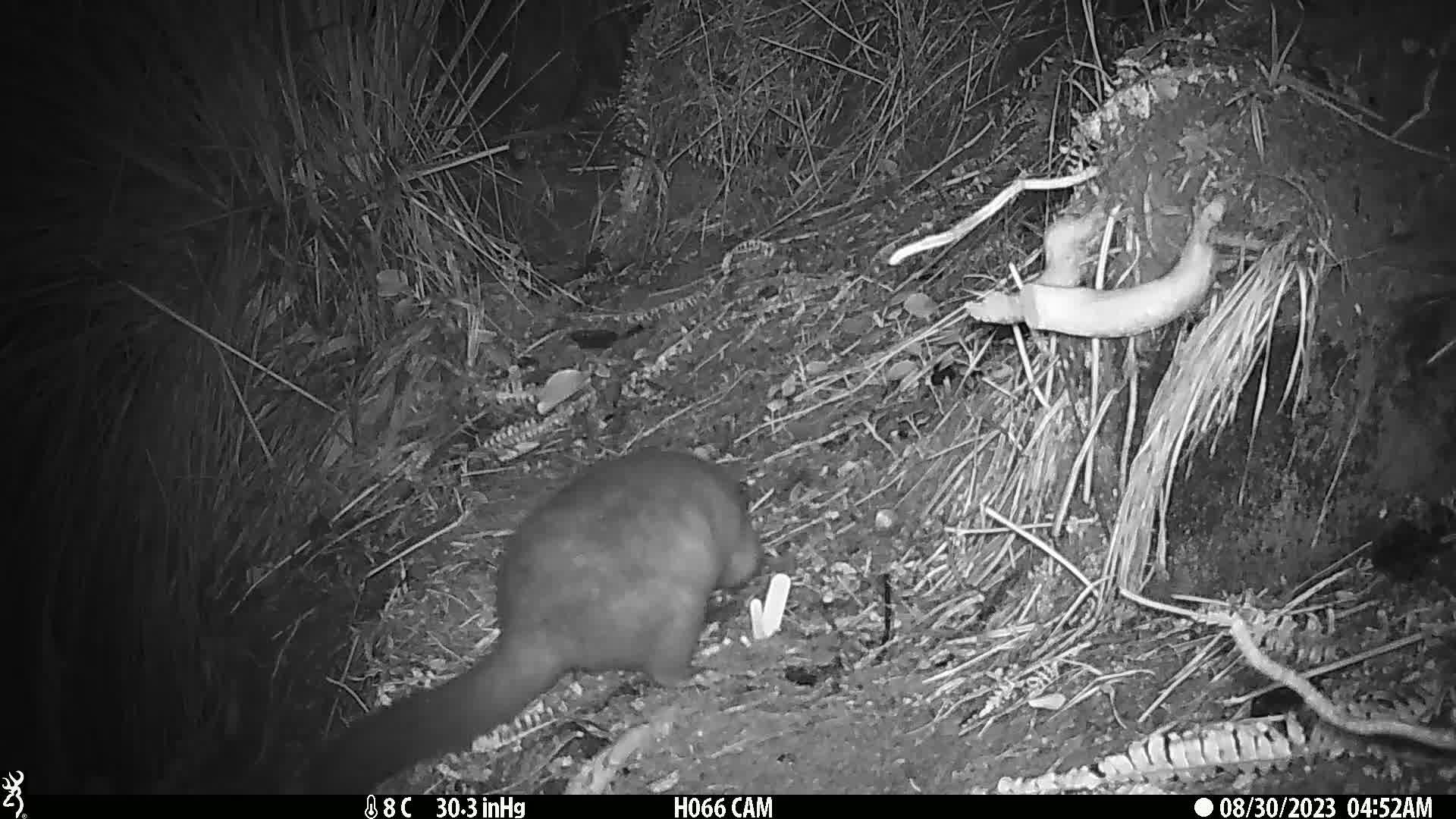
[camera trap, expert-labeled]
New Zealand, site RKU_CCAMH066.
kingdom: Animalia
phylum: Chordata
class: Mammalia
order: Diprotodontia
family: Phalangeridae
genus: Trichosurus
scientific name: Trichosurus vulpecula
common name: common brushtail possum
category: possum